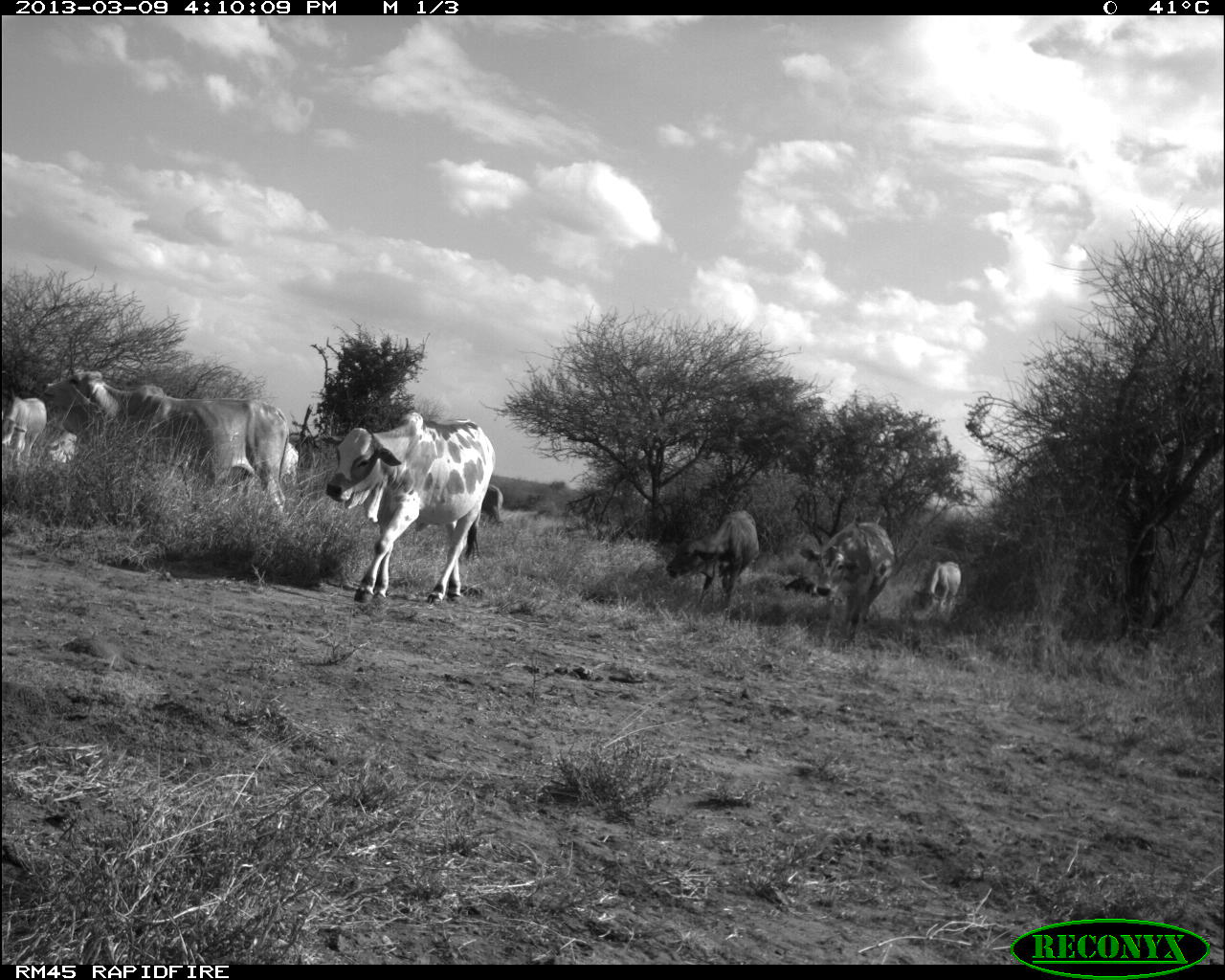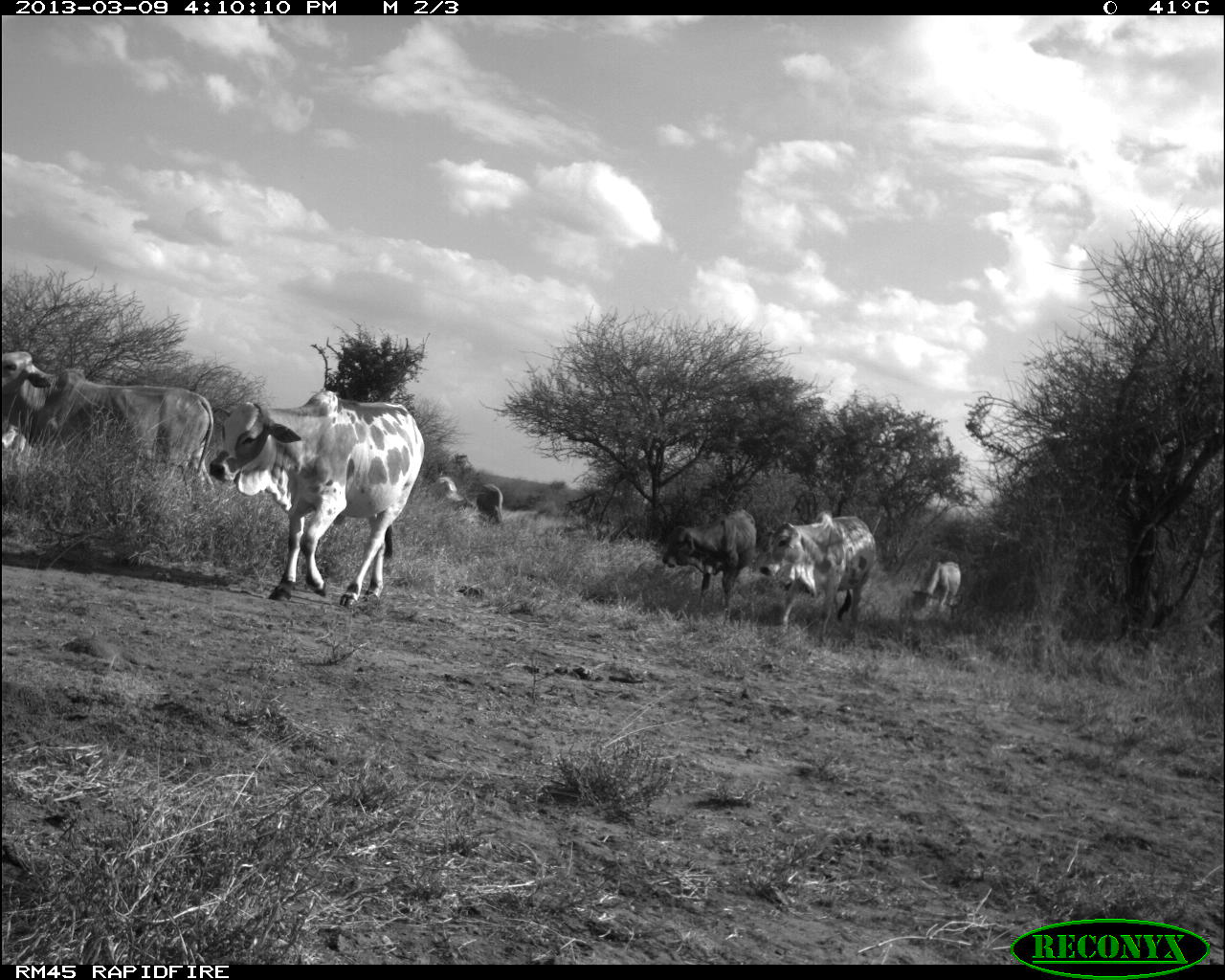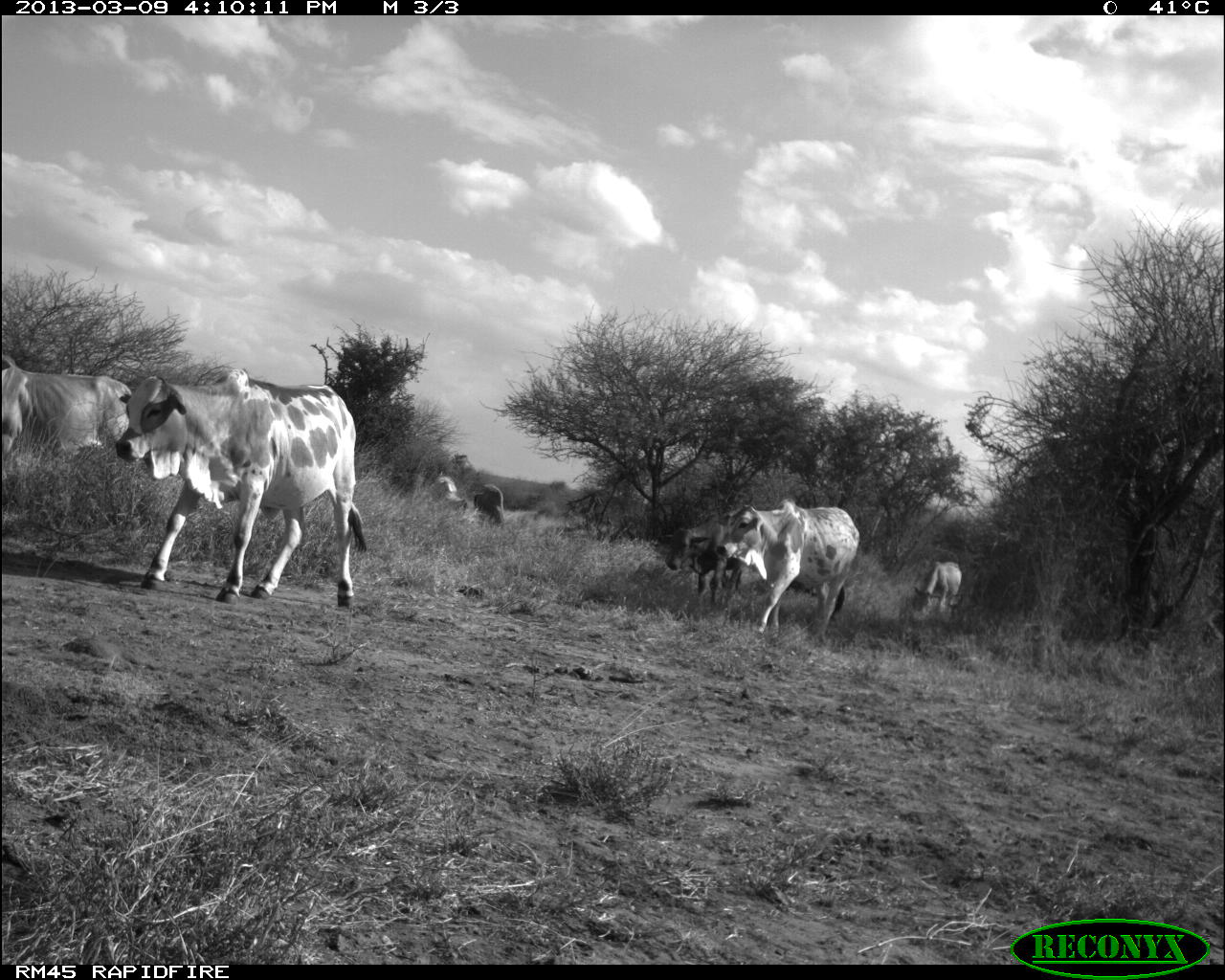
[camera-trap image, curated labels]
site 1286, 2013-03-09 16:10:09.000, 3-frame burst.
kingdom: Animalia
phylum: Chordata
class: Mammalia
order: Artiodactyla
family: Bovidae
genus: Bos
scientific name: Bos taurus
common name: domestic cattle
Bos taurus (domestic cattle), count 8.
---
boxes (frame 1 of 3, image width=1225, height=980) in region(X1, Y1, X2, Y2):
bos taurus: region(43, 370, 290, 524); region(315, 409, 495, 603); region(800, 519, 897, 645); region(668, 508, 759, 621); region(0, 396, 52, 473); region(774, 530, 829, 595); region(913, 558, 962, 613); region(48, 429, 83, 476)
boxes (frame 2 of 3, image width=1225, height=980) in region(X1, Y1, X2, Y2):
bos taurus: region(207, 388, 423, 603); region(0, 350, 215, 492); region(758, 506, 881, 644); region(658, 508, 762, 620); region(910, 556, 962, 613); region(430, 474, 471, 510); region(477, 482, 506, 526)